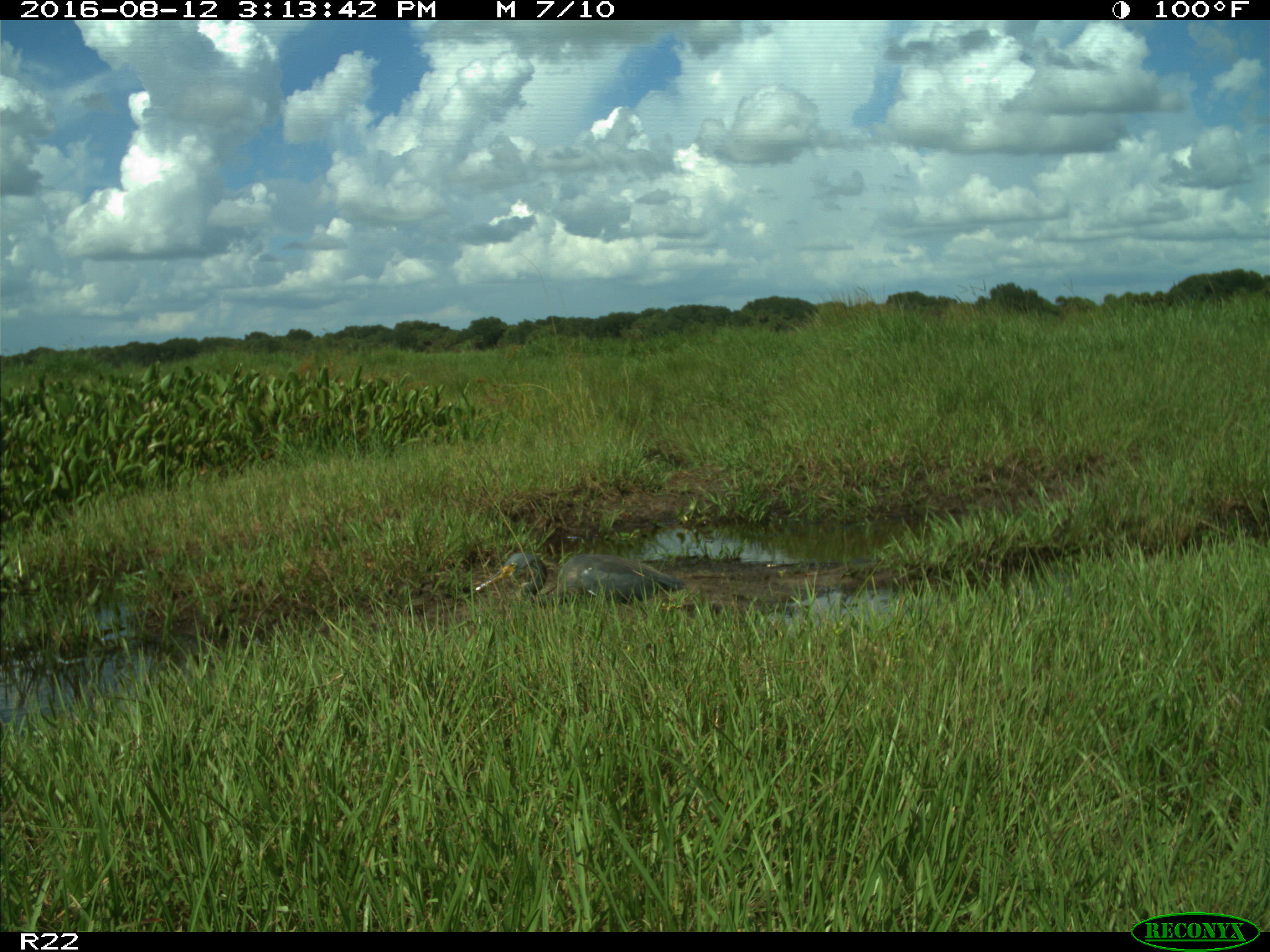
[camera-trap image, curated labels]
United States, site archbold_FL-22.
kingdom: Animalia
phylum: Chordata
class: Aves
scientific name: Aves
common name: birds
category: unidentified bird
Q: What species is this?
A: Unidentified bird (birds) (Aves).